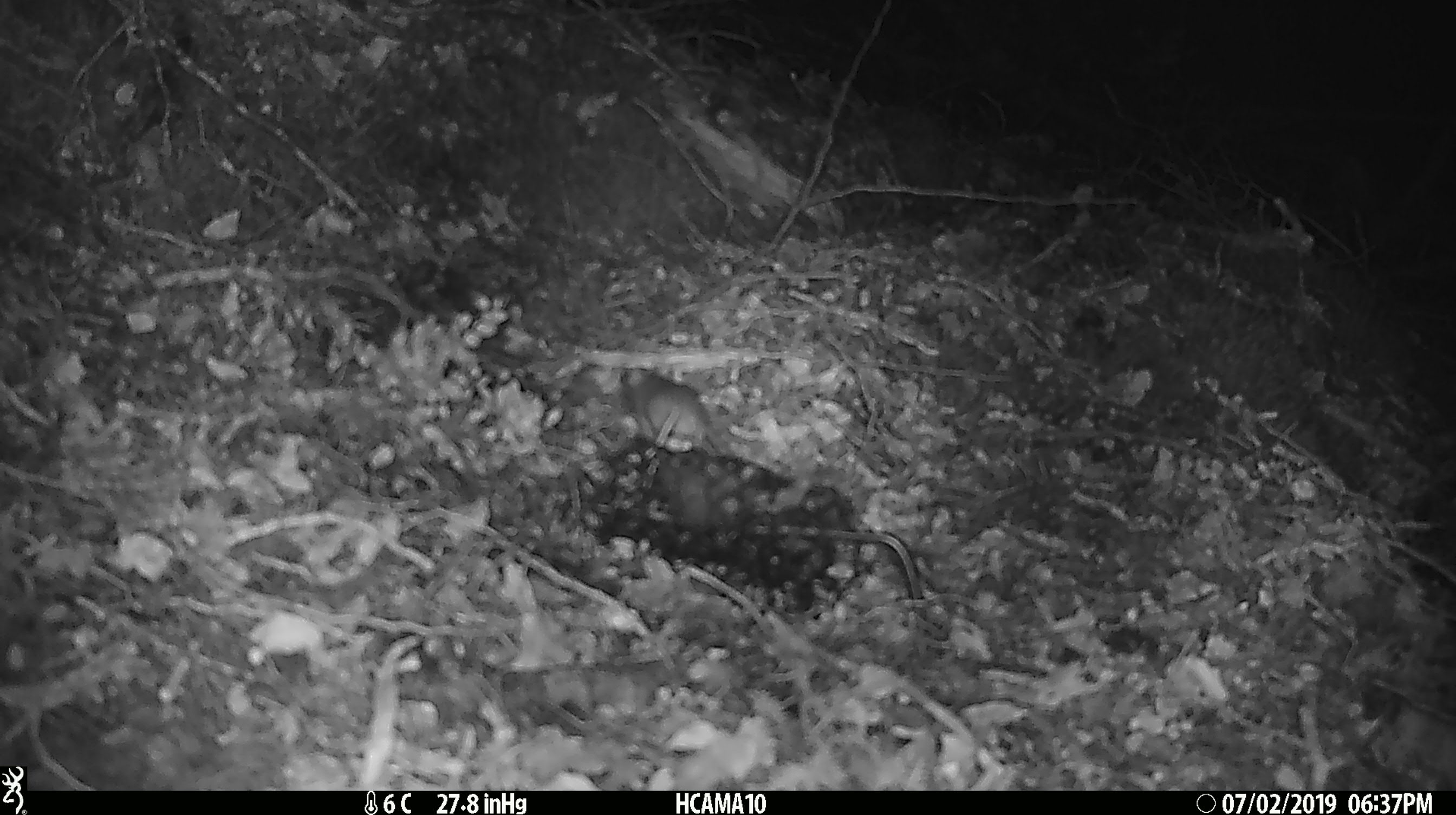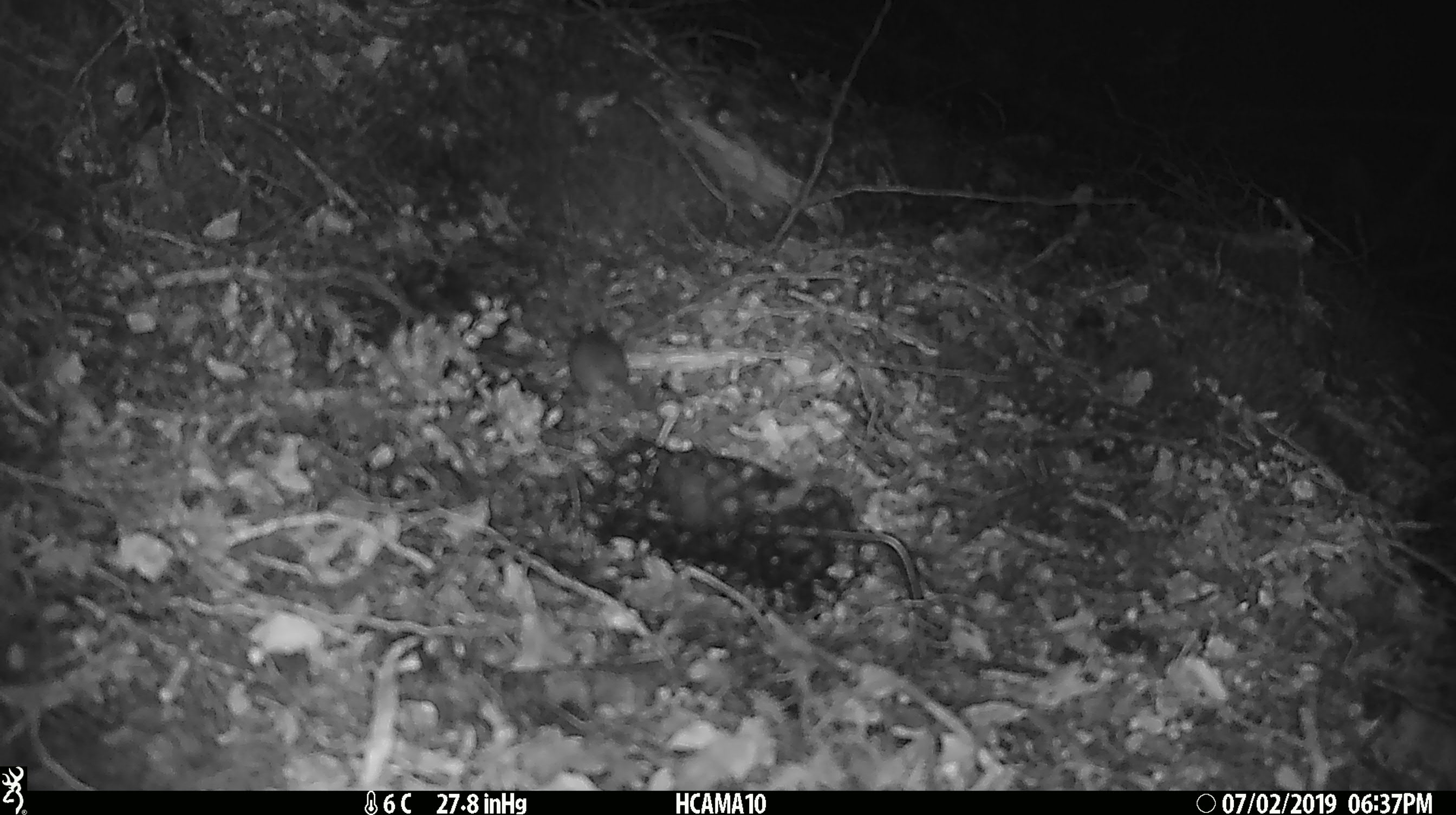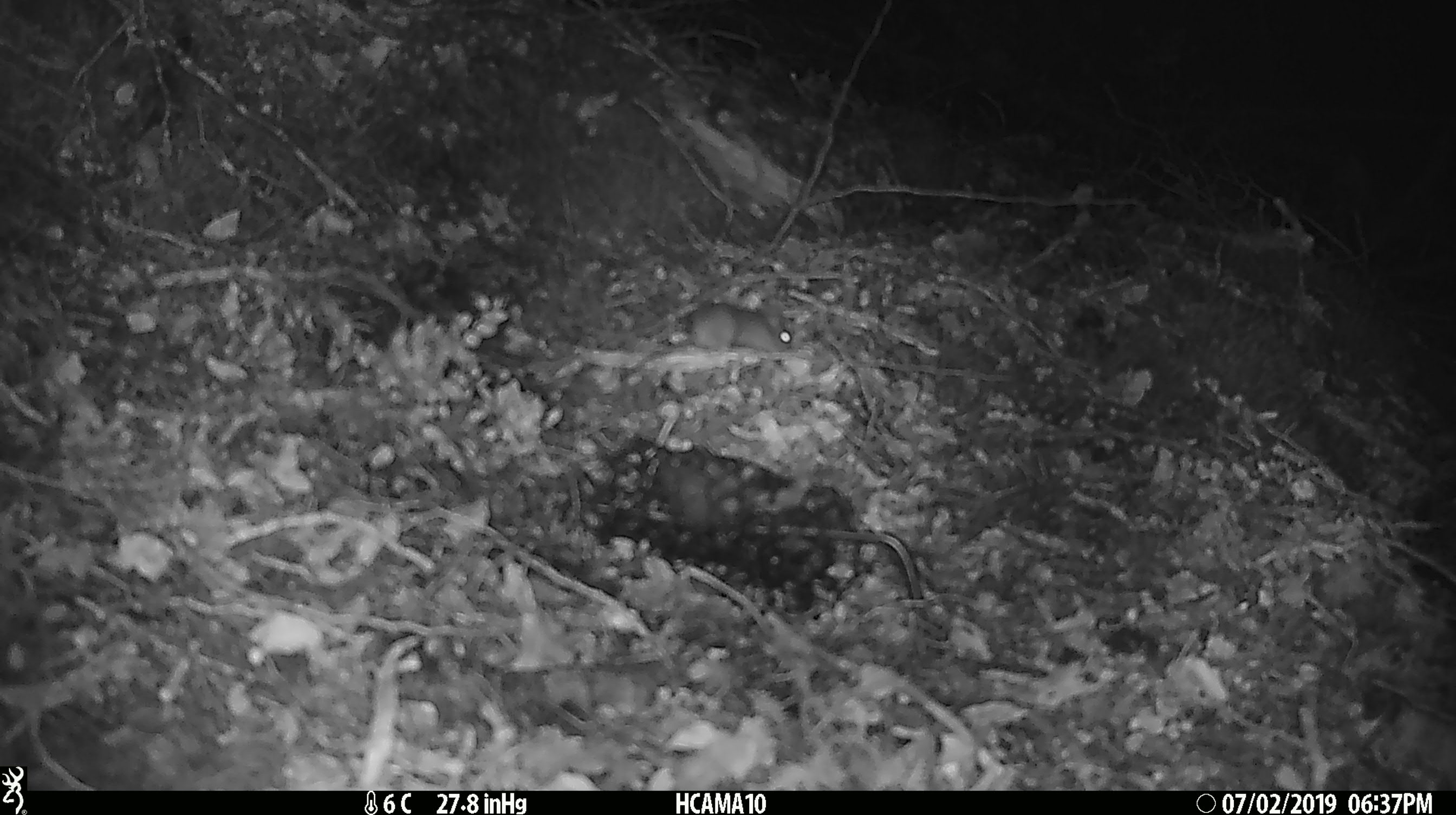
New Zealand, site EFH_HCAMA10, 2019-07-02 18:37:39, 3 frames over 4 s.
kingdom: Animalia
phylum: Chordata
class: Mammalia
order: Rodentia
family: Muridae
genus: Mus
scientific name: Mus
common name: mouse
Mouse (Mus).